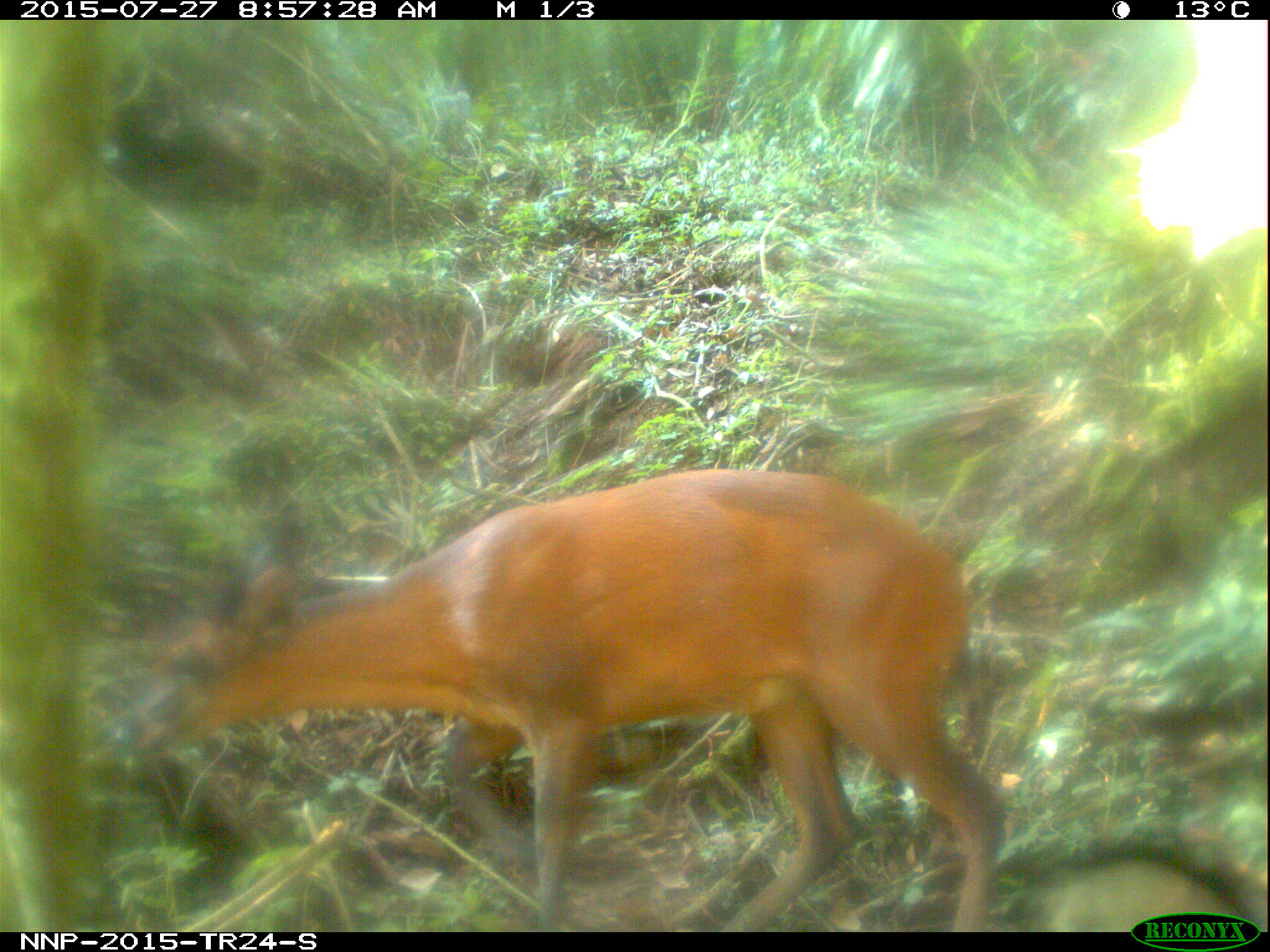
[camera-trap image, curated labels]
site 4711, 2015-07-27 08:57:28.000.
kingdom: Animalia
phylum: Chordata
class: Mammalia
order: Artiodactyla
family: Bovidae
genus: Cephalophus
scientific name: Cephalophus nigrifrons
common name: black-fronted duiker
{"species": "Cephalophus nigrifrons (black-fronted duiker)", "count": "1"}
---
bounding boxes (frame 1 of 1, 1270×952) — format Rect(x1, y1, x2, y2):
cephalophus nigrifrons: Rect(162, 464, 1007, 932)